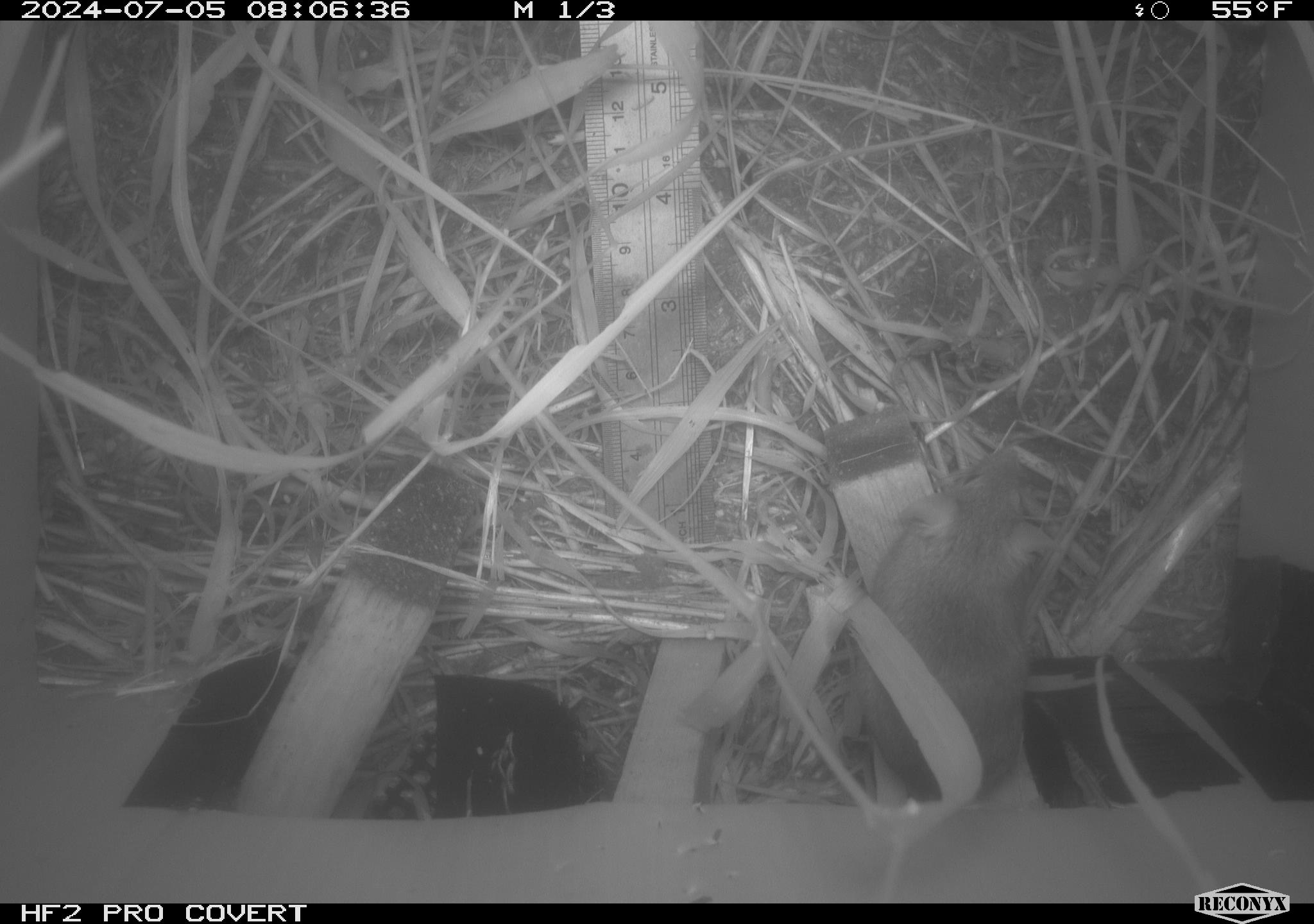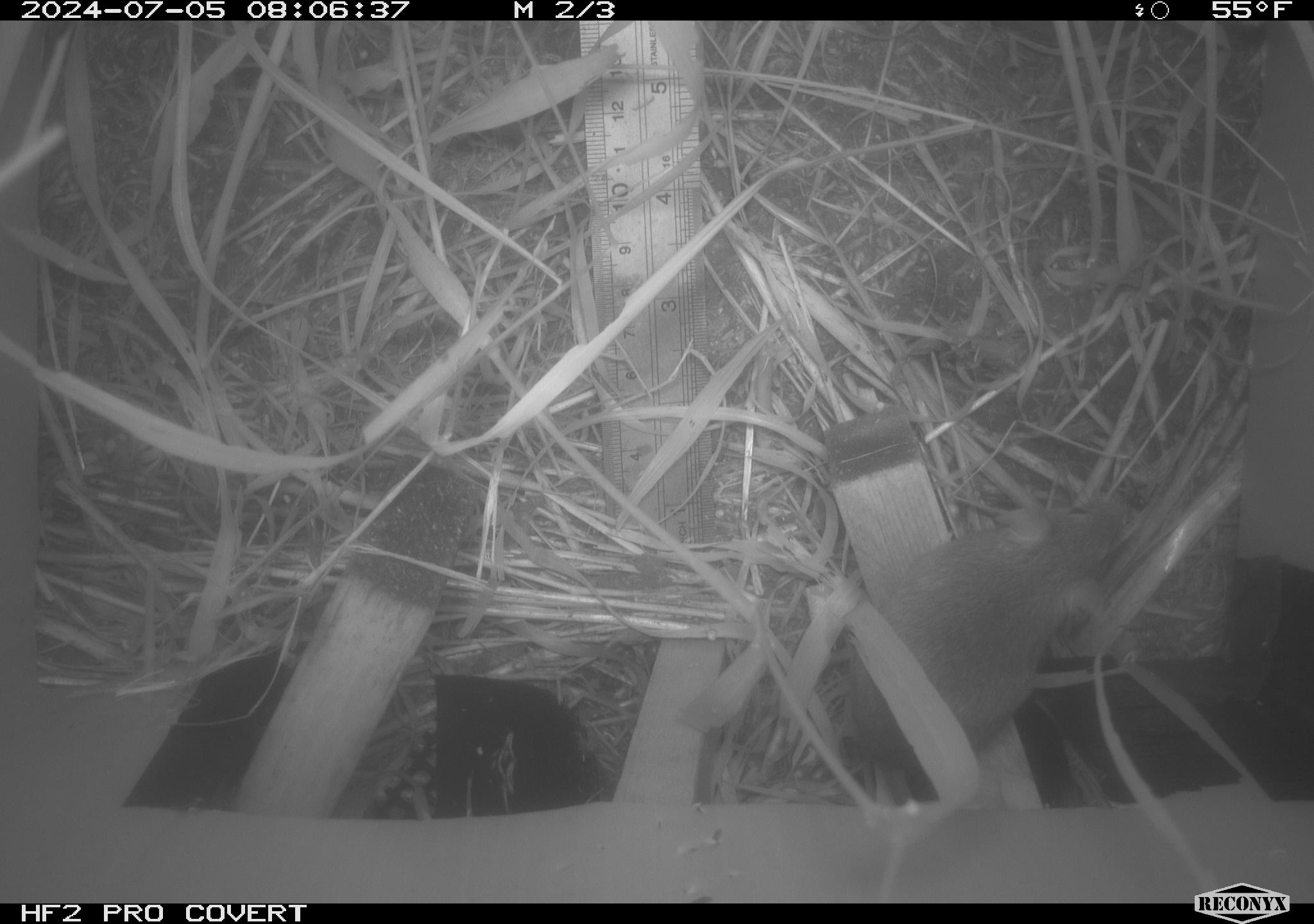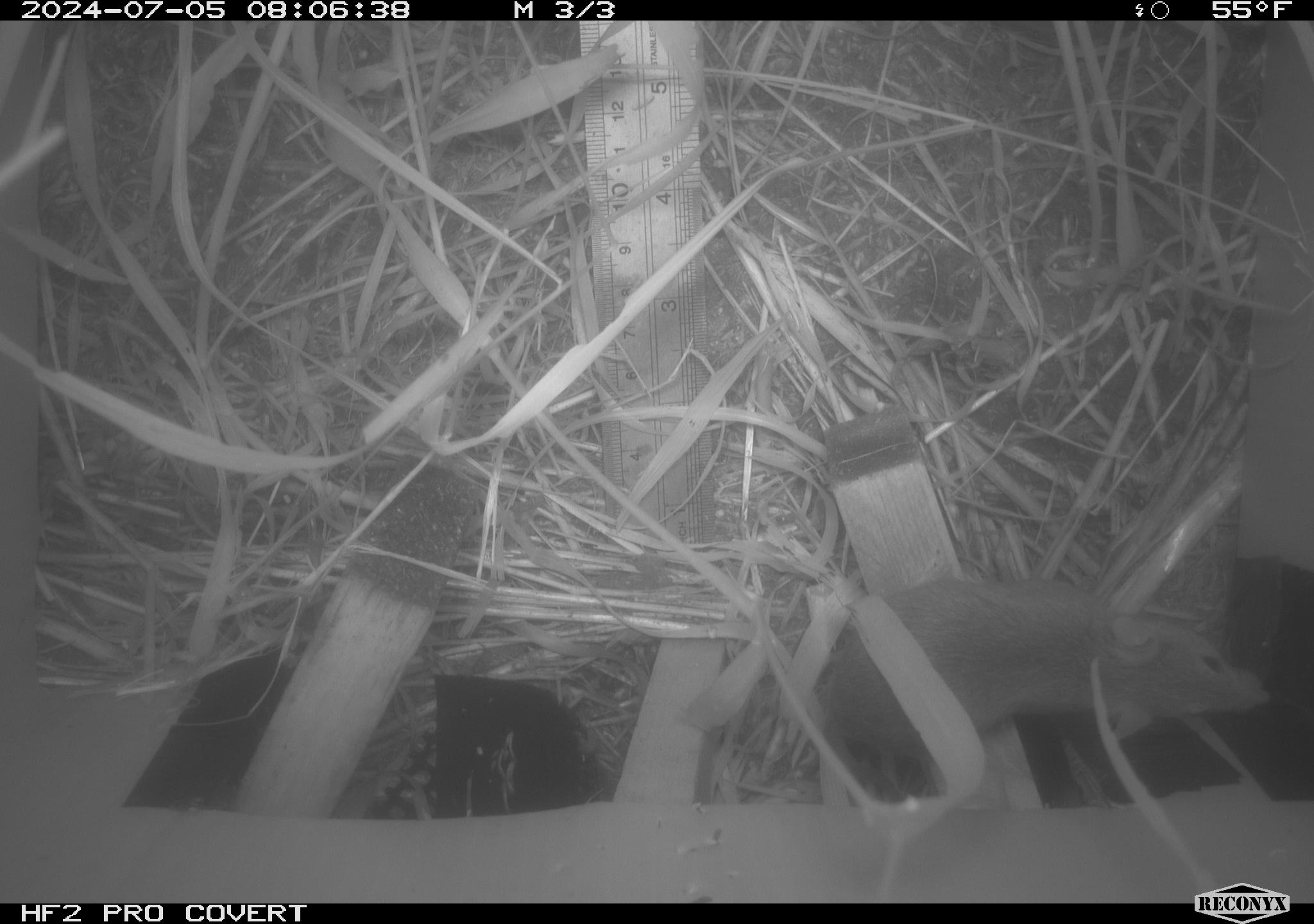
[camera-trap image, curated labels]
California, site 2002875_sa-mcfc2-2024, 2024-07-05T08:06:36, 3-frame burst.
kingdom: Animalia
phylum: Chordata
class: Mammalia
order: Rodentia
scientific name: Rodentia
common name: rodent